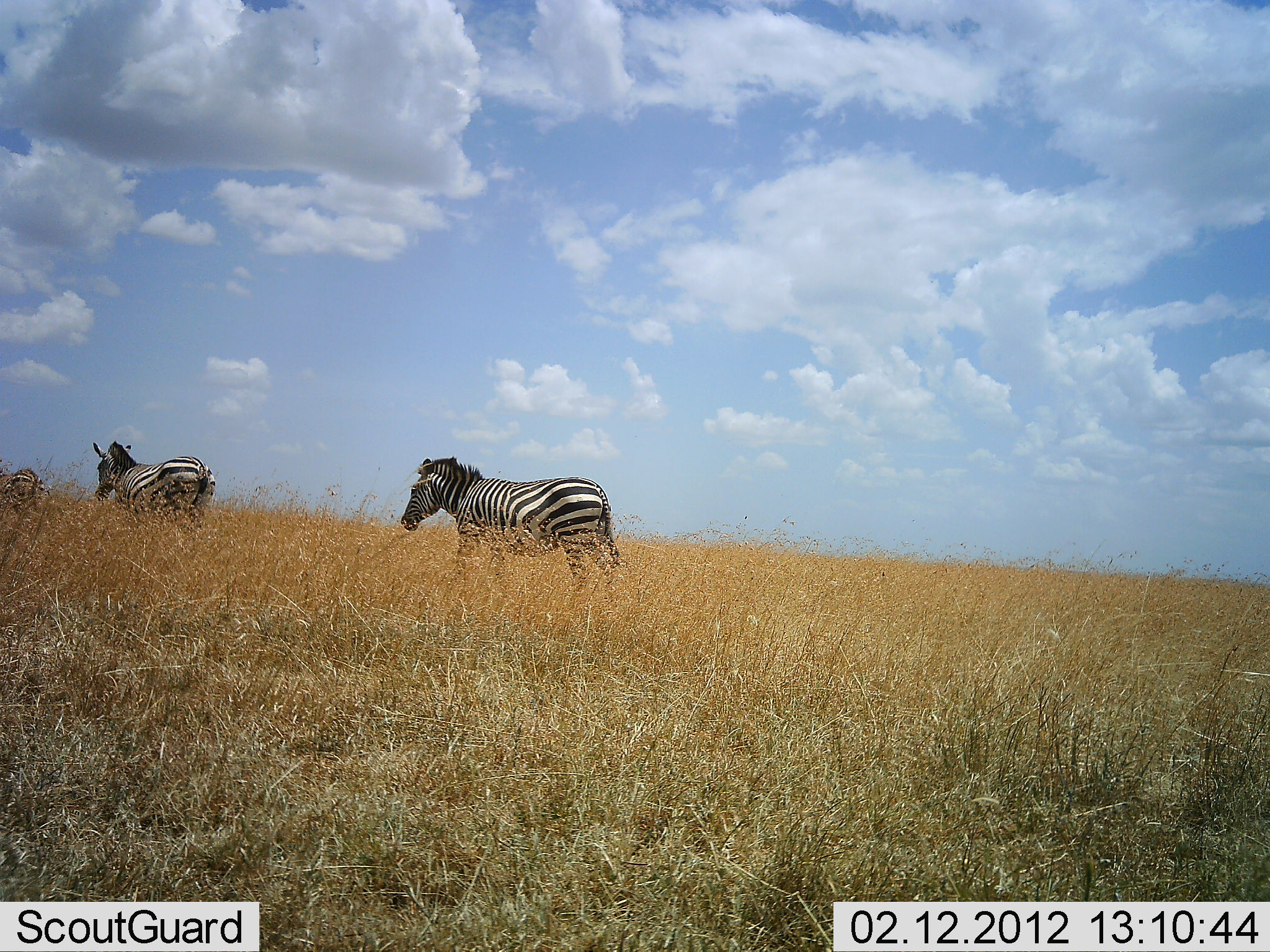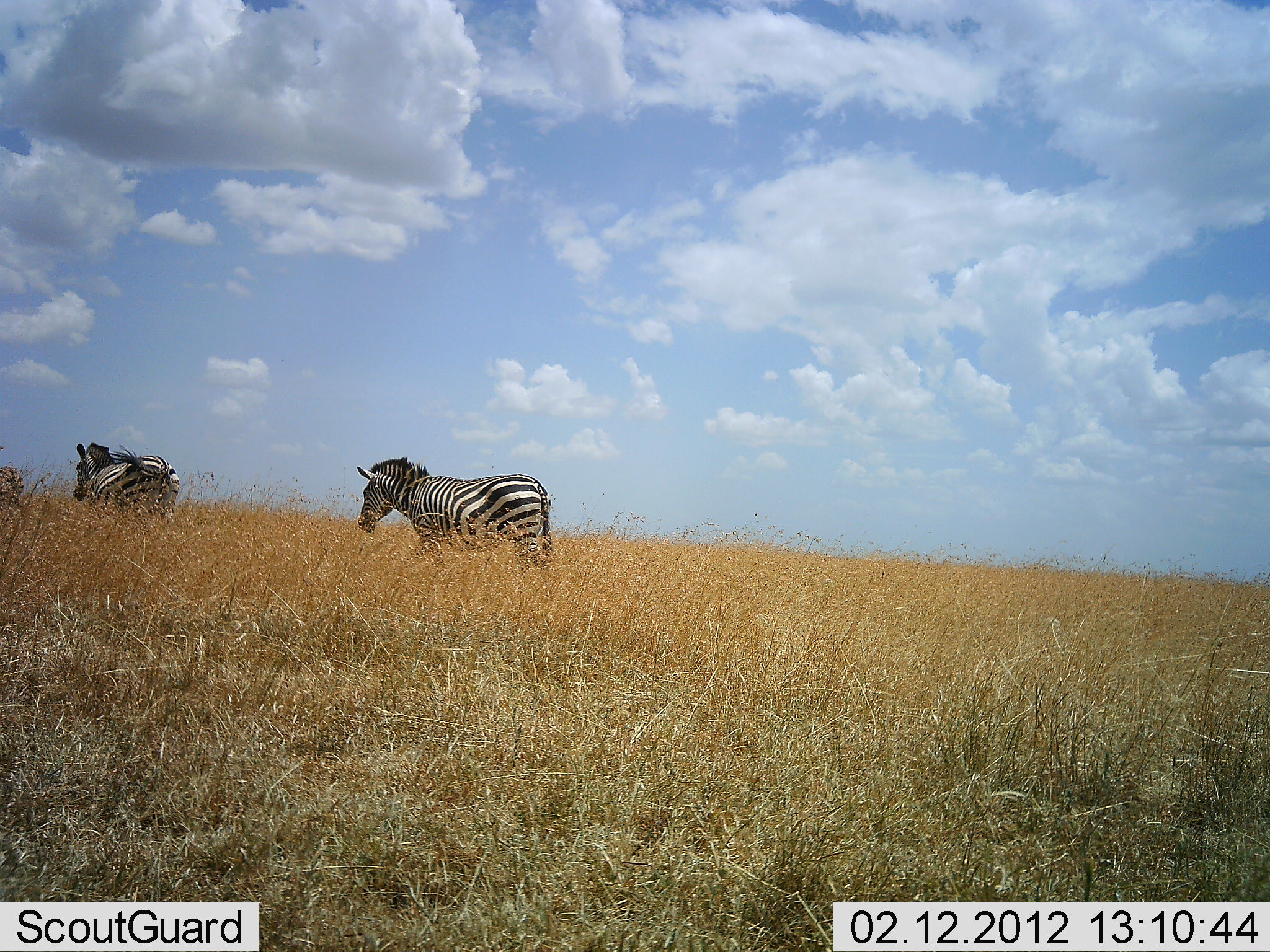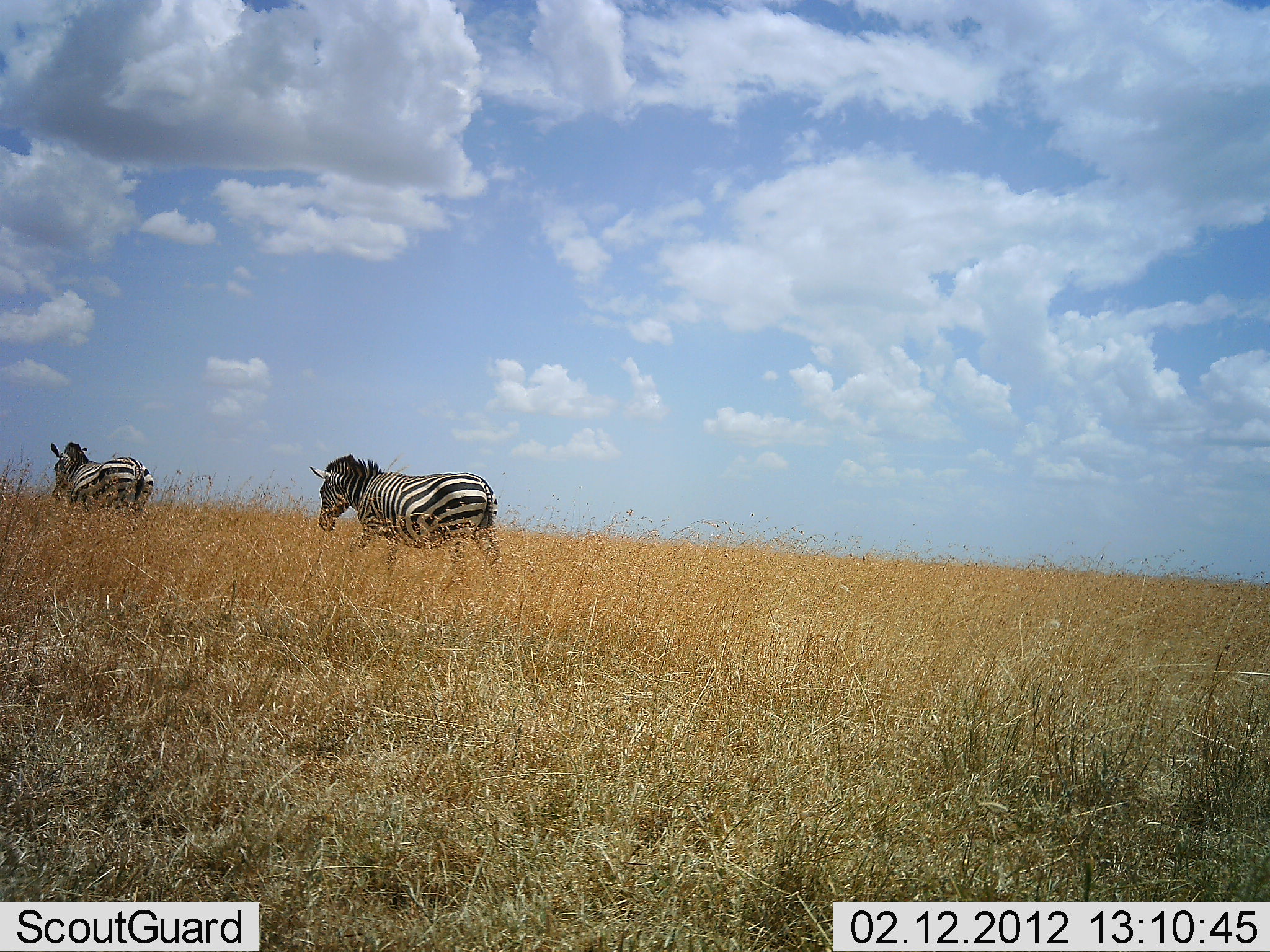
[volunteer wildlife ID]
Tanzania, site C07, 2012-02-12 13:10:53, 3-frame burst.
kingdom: Animalia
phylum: Chordata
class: Mammalia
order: Perissodactyla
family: Equidae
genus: Equus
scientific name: Equus quagga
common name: plains zebra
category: zebra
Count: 3.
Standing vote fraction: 0%.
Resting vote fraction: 0%.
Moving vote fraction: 100%.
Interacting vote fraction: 0%.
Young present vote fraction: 0%.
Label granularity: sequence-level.